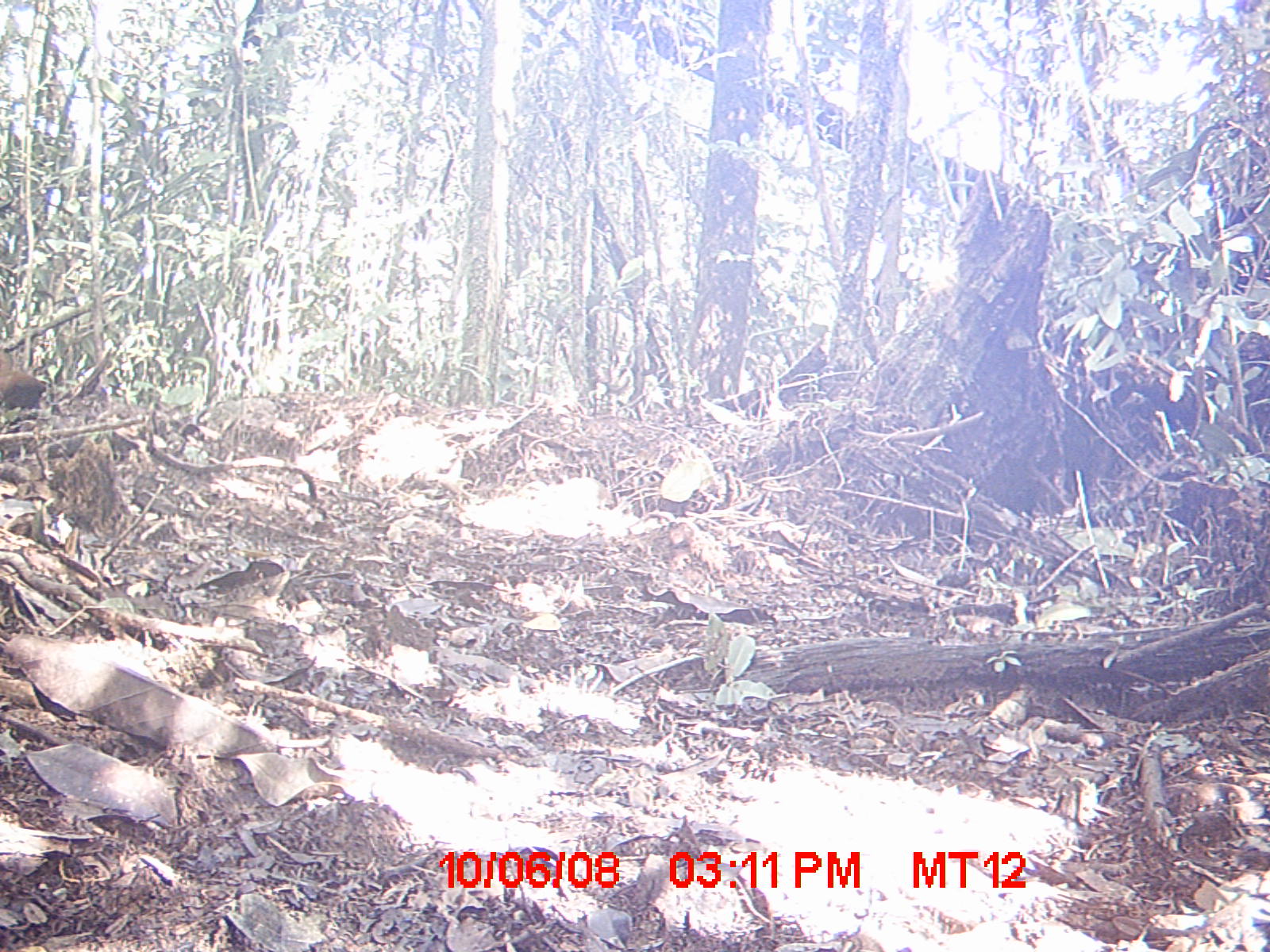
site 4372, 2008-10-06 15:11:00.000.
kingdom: Animalia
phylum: Chordata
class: Aves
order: Gruiformes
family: Sarothruridae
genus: Mentocrex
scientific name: Mentocrex kioloides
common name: madagascar wood rail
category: canirallus kioloides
Canirallus kioloides (madagascar wood rail) (Mentocrex kioloides), count 1.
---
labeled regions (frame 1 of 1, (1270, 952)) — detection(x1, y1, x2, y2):
canirallus kioloides: detection(0, 353, 50, 407)